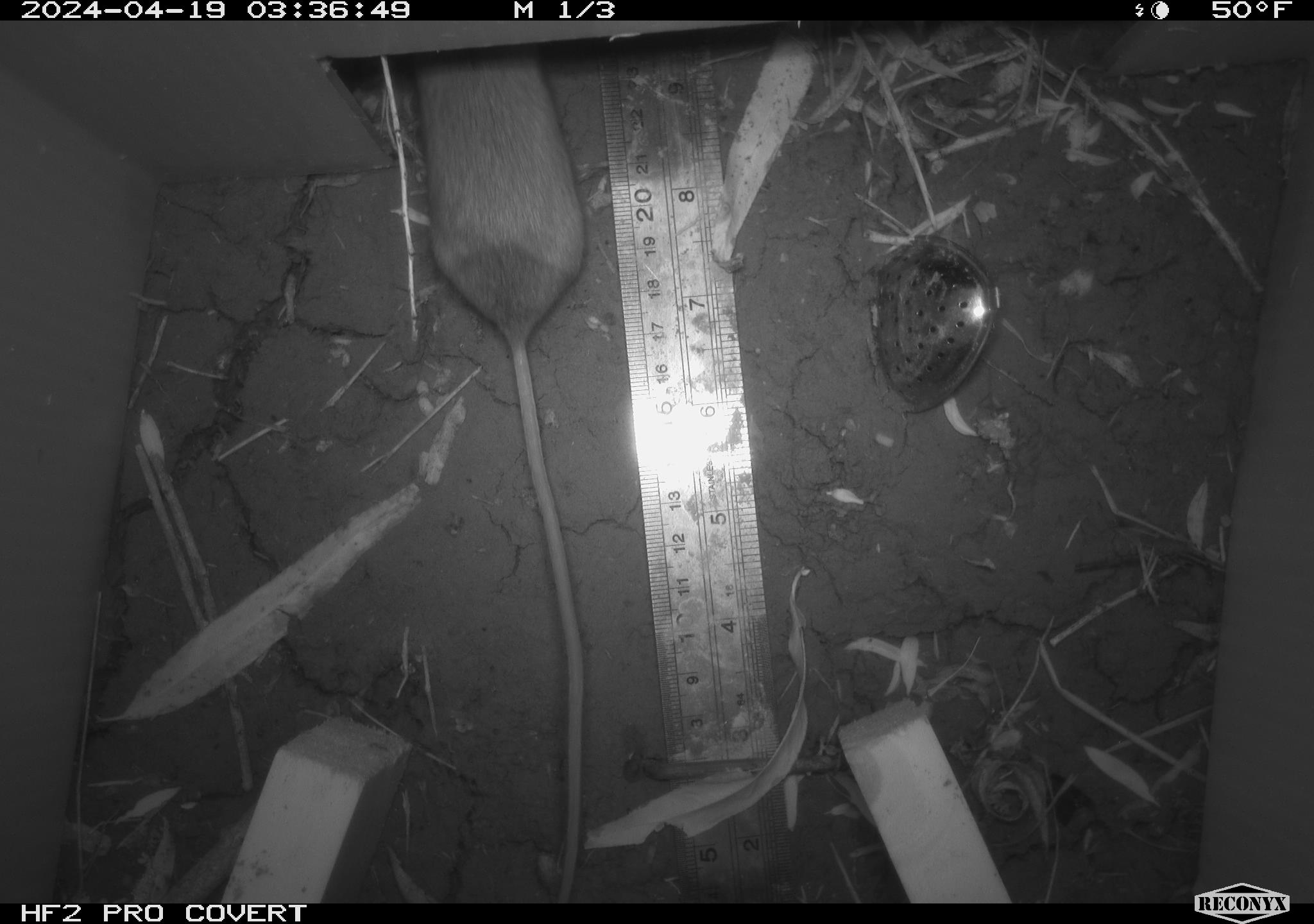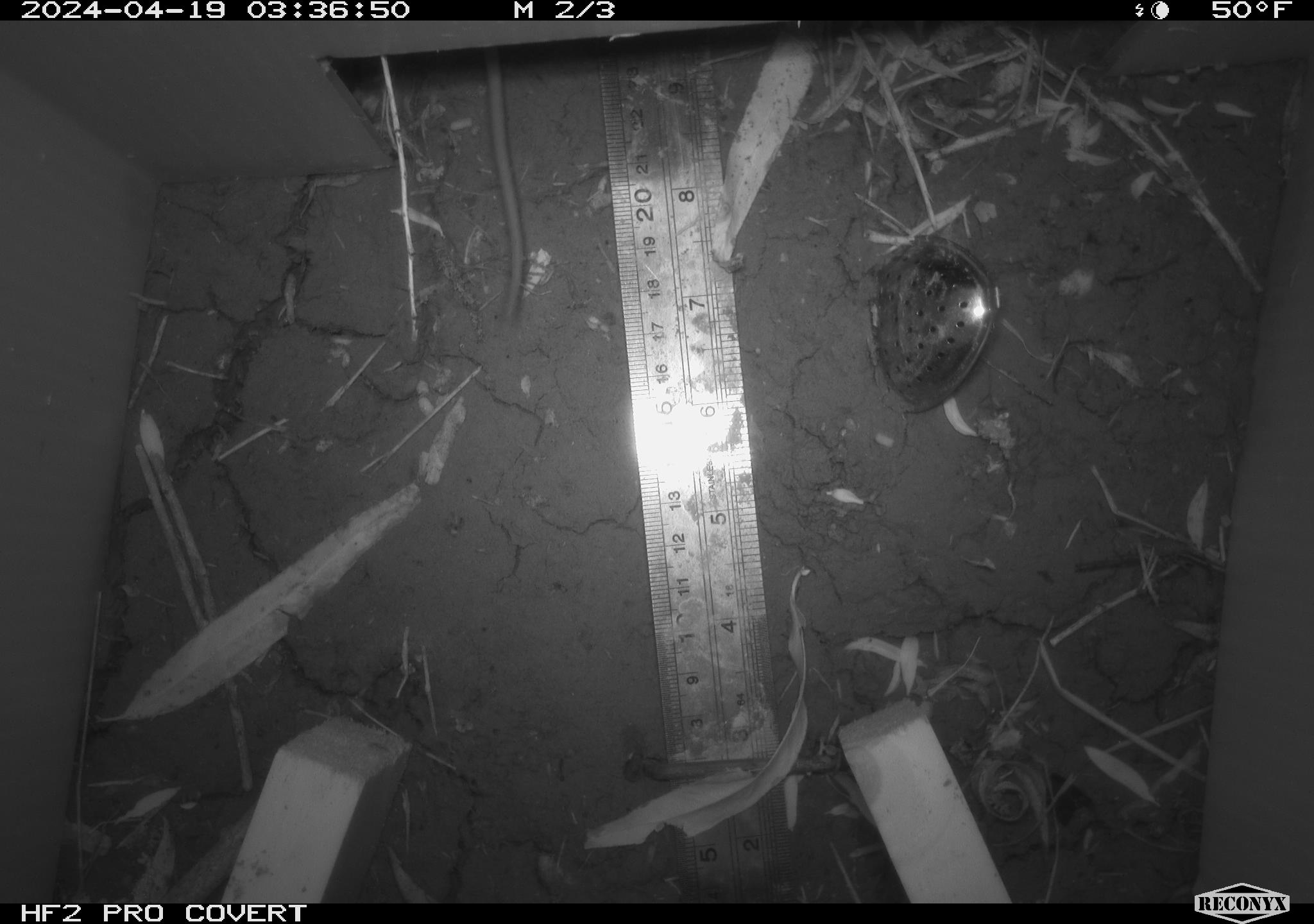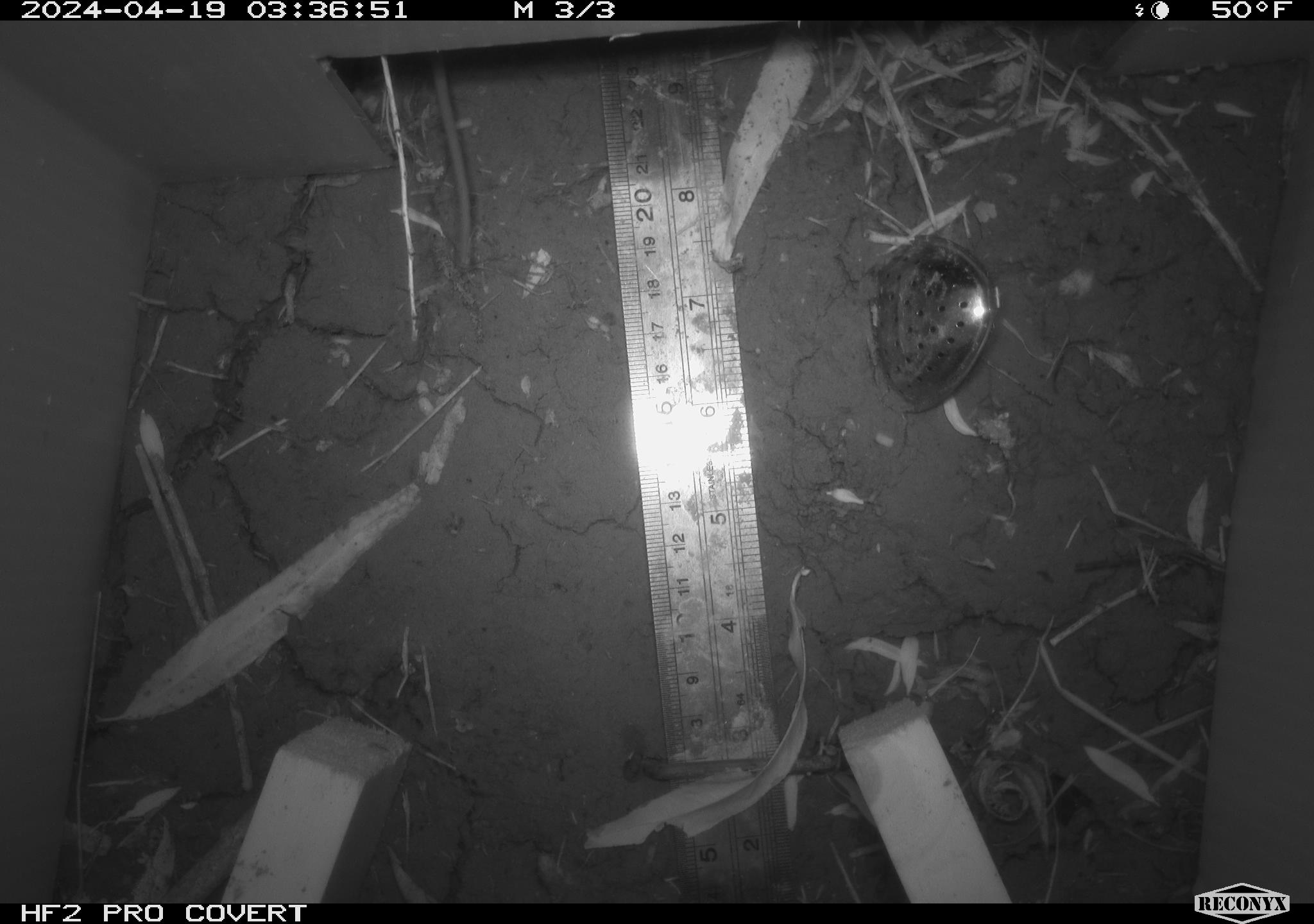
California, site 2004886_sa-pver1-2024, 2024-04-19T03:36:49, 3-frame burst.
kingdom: Animalia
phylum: Chordata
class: Mammalia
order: Rodentia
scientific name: Rodentia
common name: mouse species